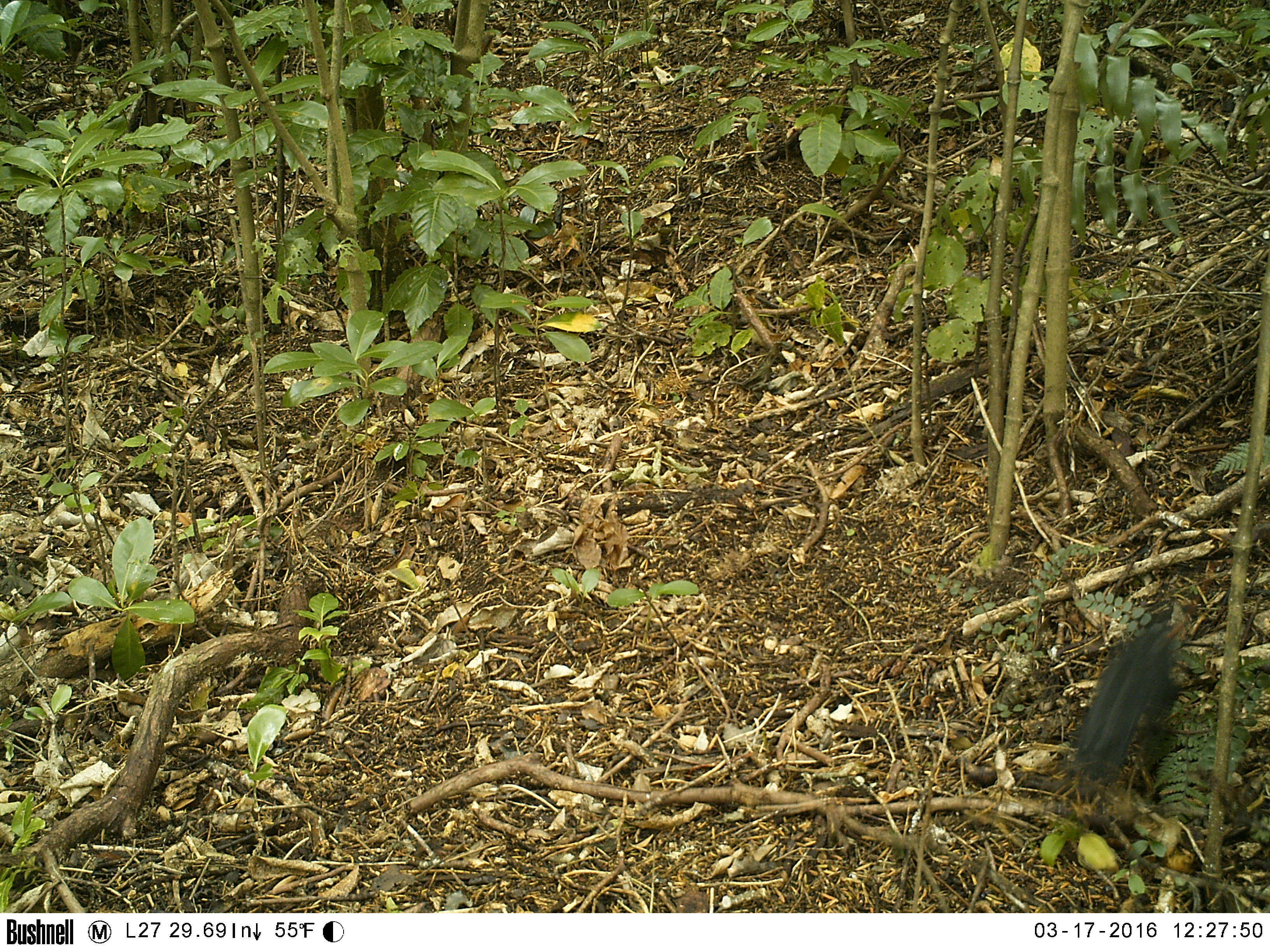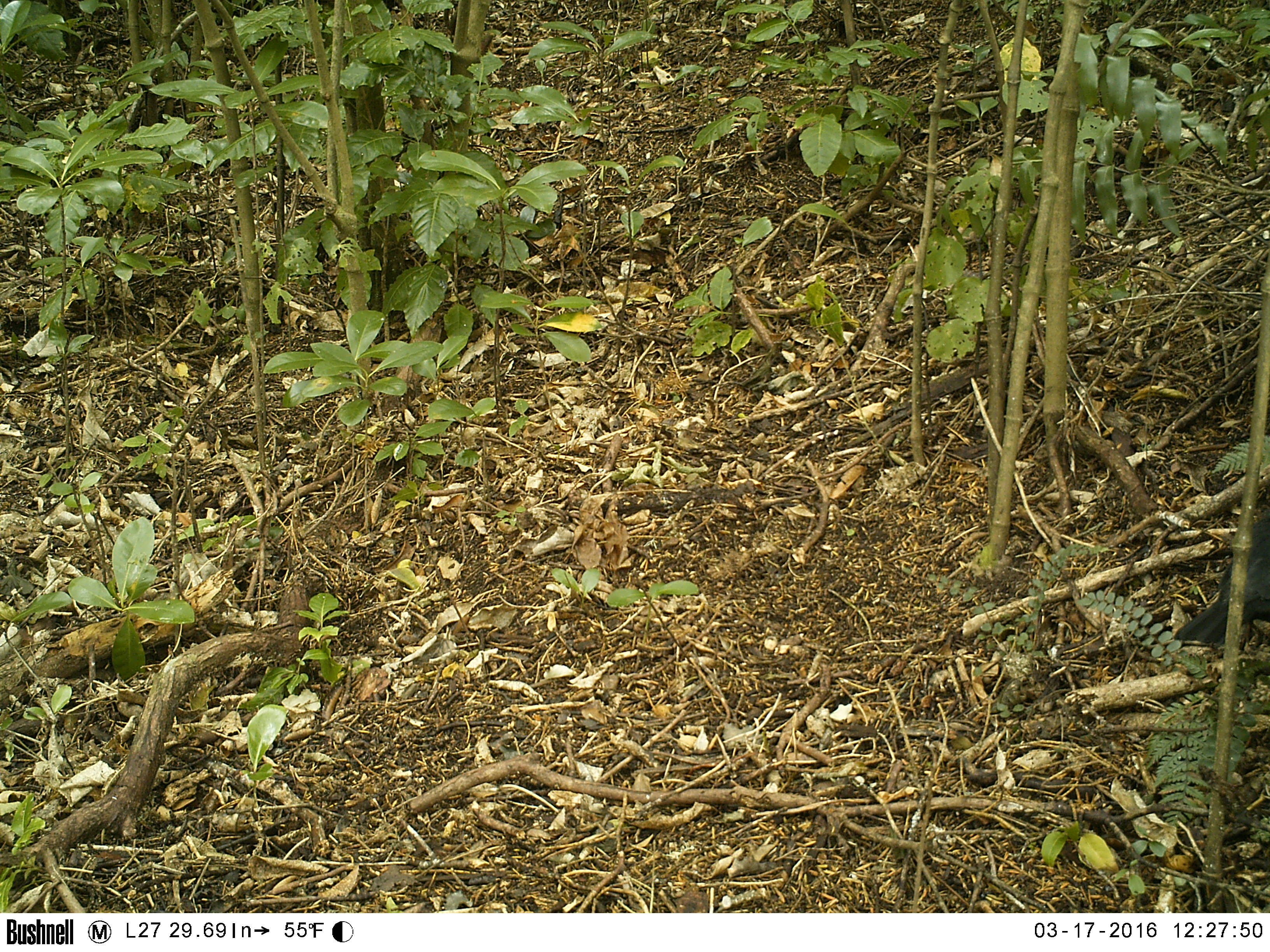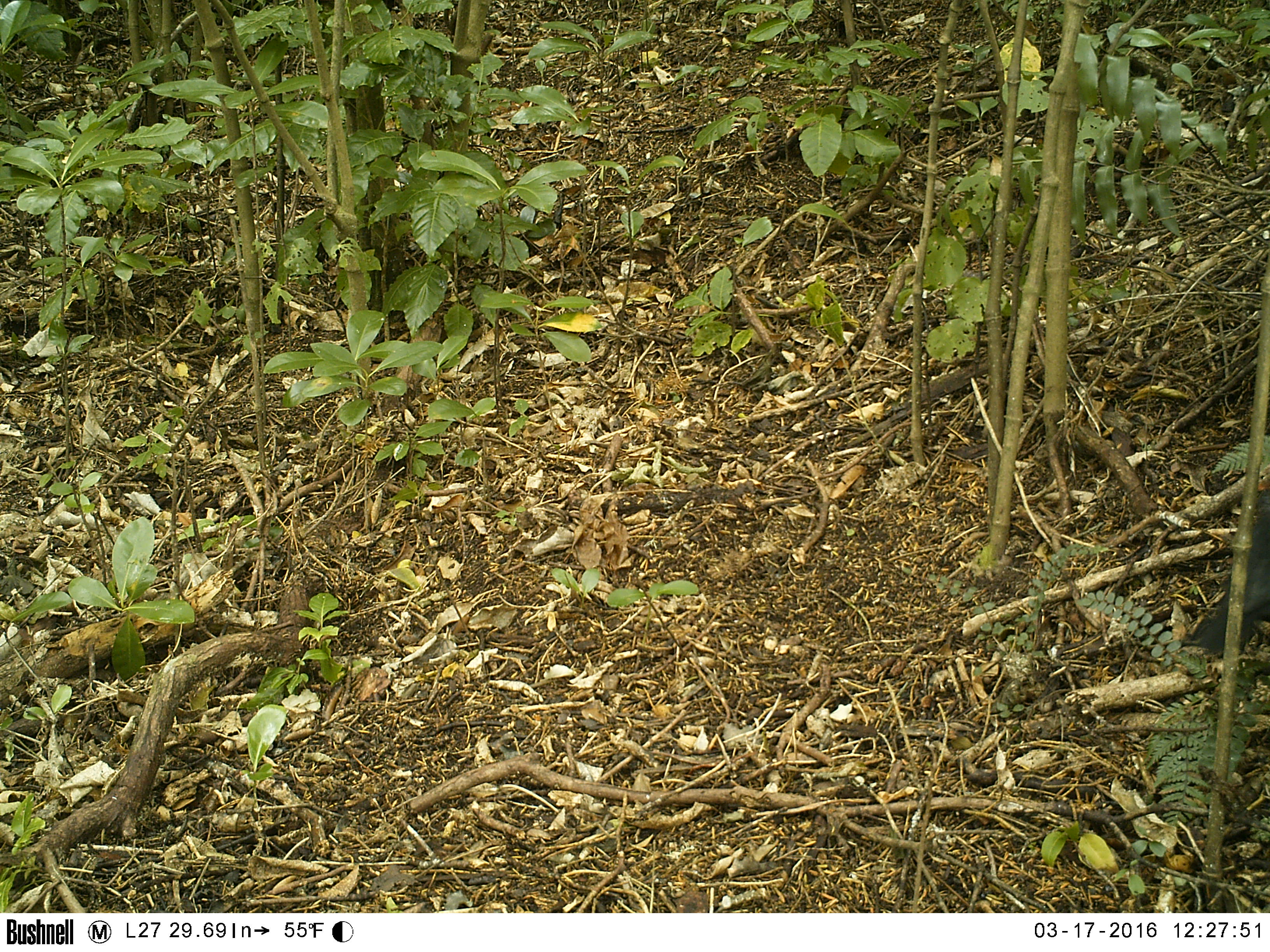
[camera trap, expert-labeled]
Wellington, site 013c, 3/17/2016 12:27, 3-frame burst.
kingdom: Animalia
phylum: Chordata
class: Aves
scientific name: Aves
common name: bird